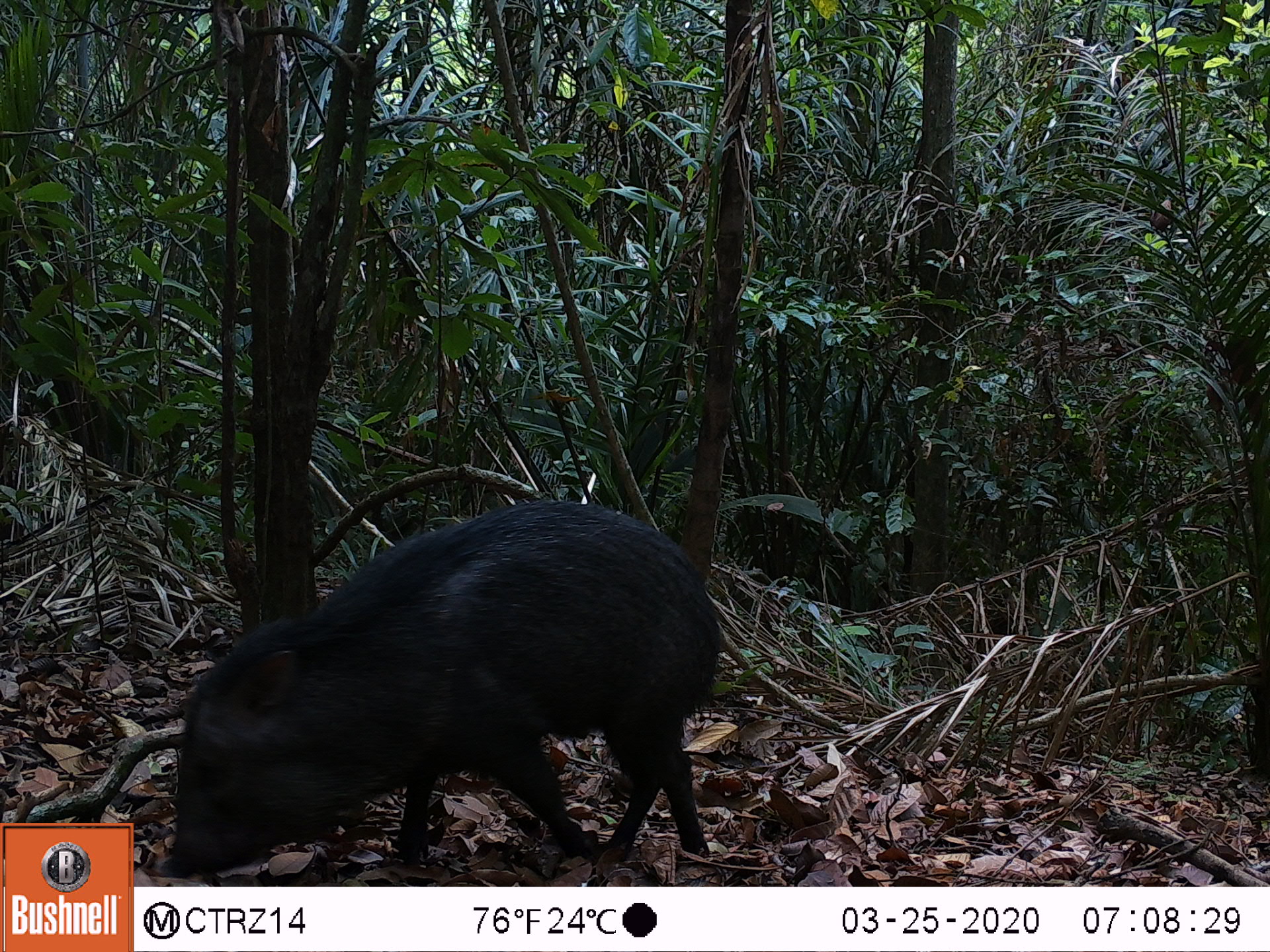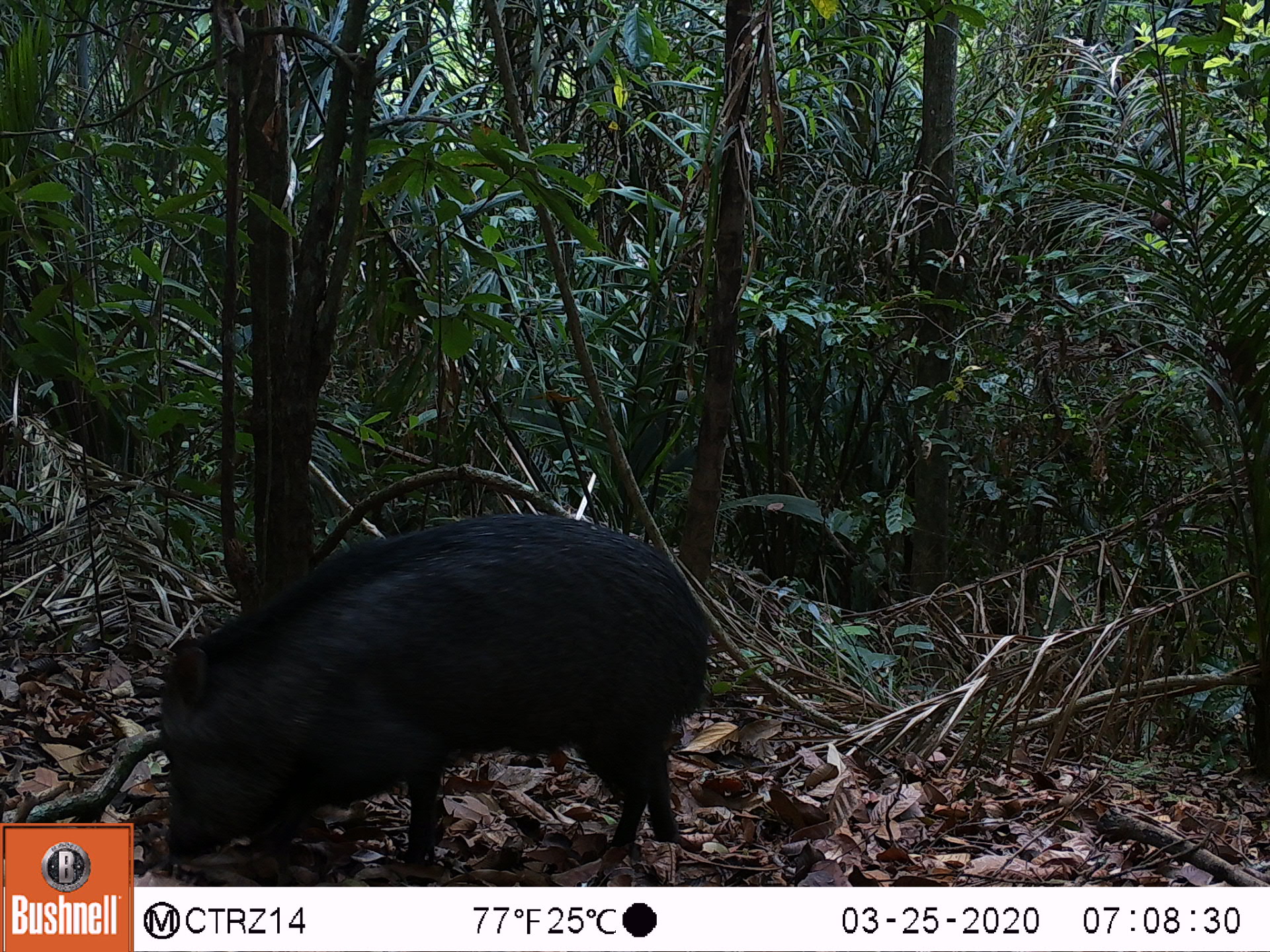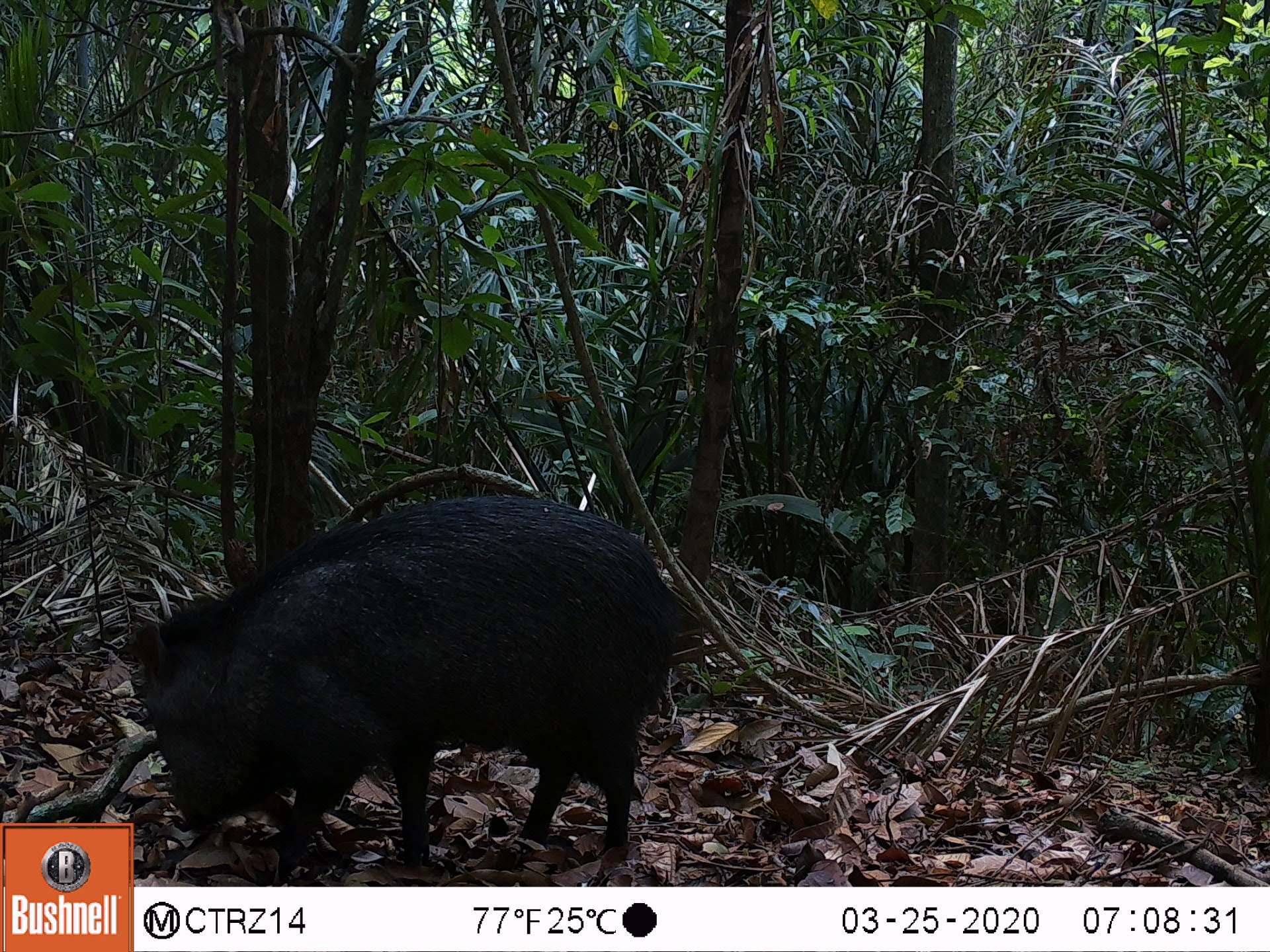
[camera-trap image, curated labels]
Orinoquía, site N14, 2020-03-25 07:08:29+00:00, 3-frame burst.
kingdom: Animalia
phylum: Chordata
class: Mammalia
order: Artiodactyla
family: Tayassuidae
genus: Pecari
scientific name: Pecari tajacu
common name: collared peccary